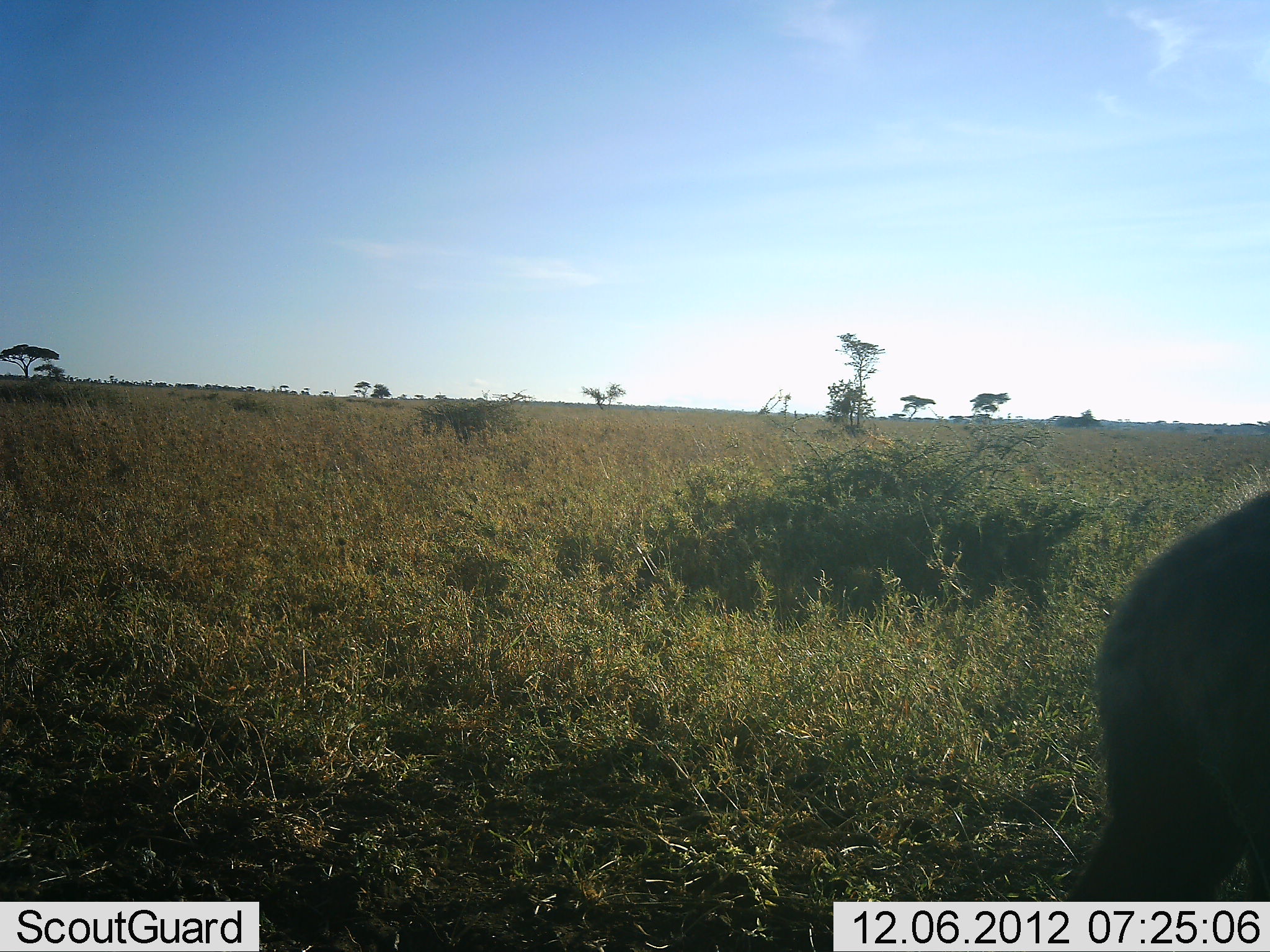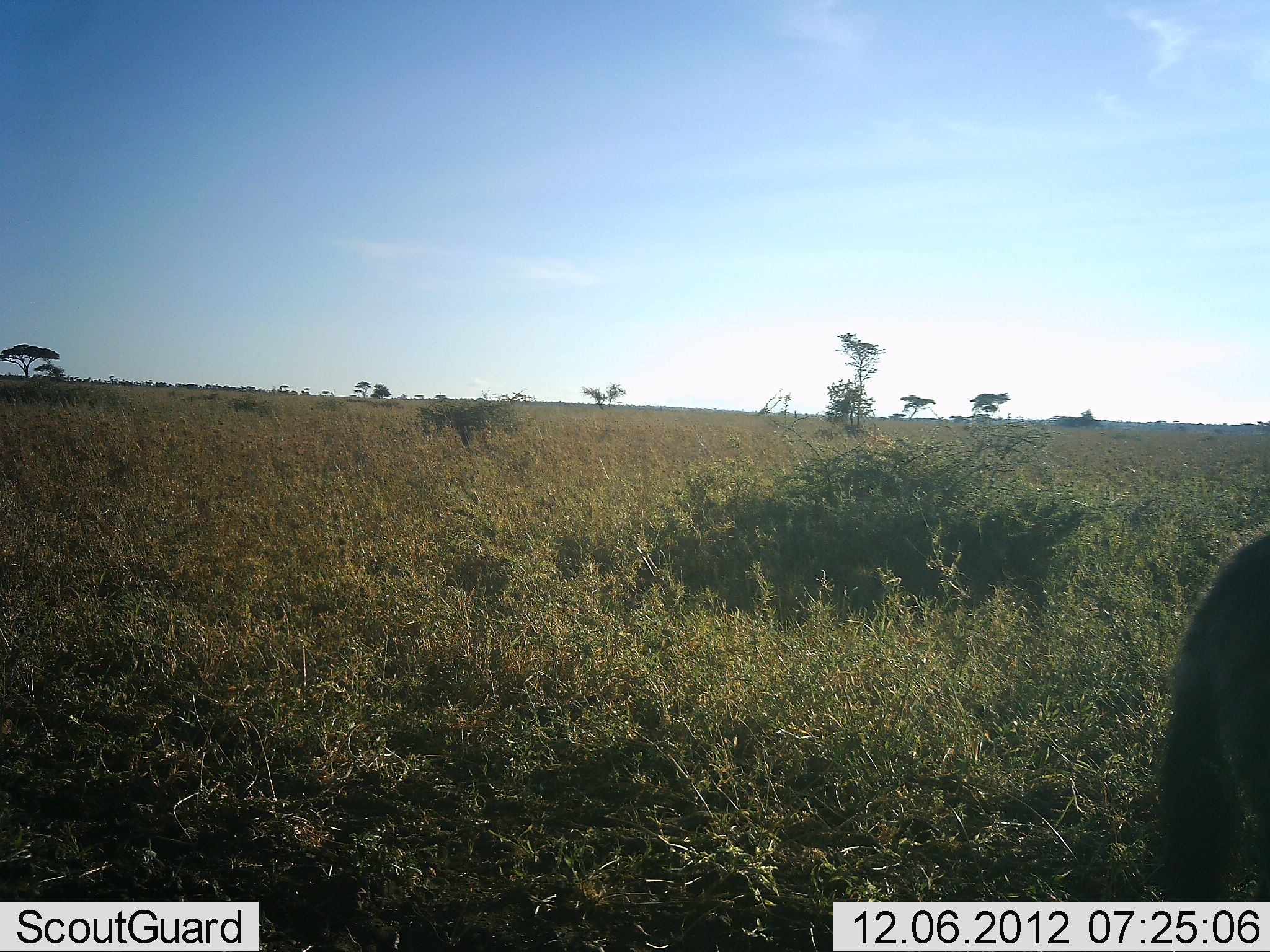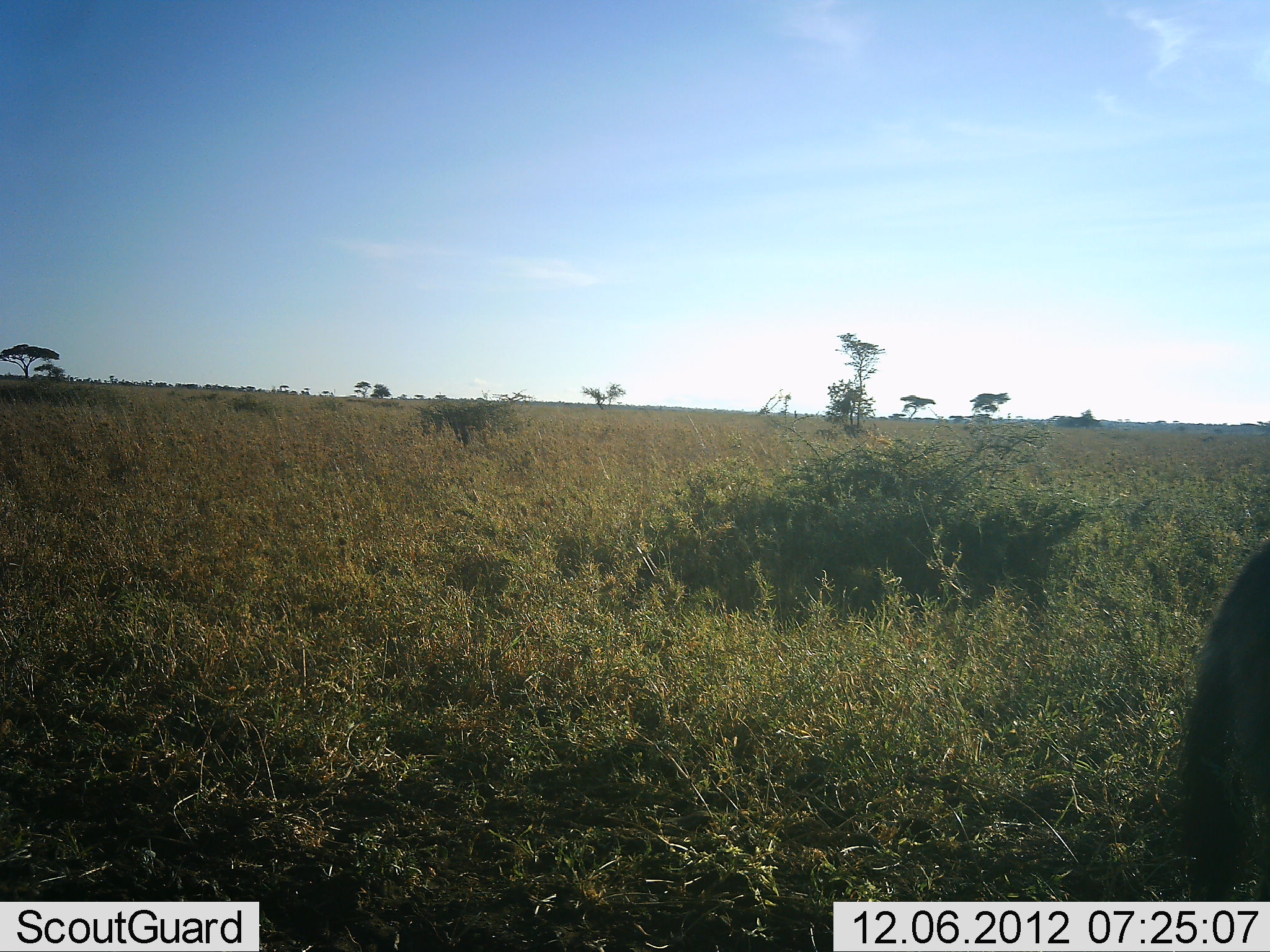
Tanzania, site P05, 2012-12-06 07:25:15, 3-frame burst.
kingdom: Animalia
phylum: Chordata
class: Mammalia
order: Carnivora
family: Hyaenidae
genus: Crocuta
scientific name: Crocuta crocuta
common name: spotted hyena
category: hyenaspotted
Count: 1.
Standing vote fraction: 20%.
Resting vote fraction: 0%.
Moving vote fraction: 80%.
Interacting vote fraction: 0%.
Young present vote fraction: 0%.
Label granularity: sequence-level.